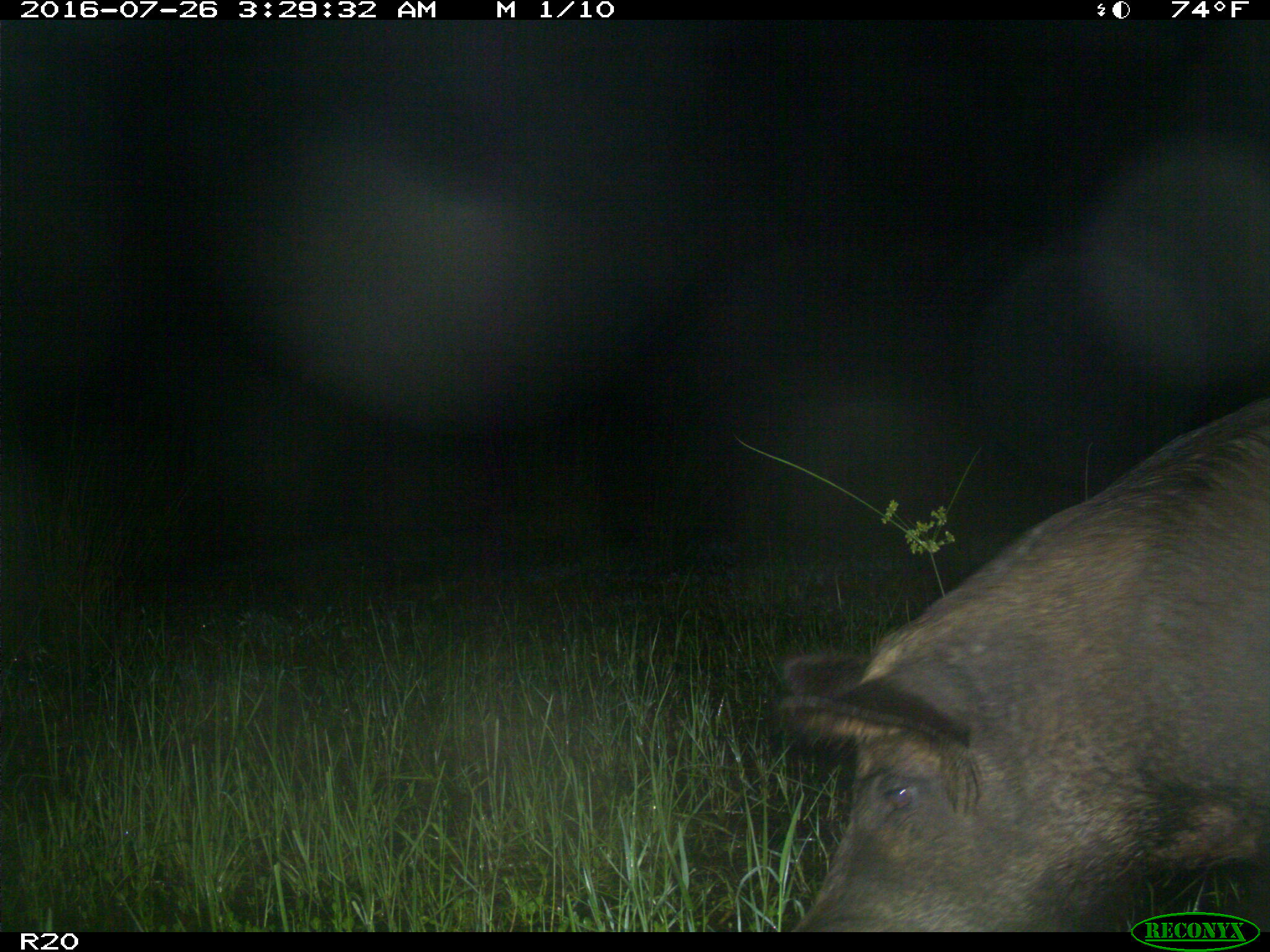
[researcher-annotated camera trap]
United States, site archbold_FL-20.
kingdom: Animalia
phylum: Chordata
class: Mammalia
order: Artiodactyla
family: Suidae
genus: Sus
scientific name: Sus scrofa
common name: wild boar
Sus scrofa (wild boar).